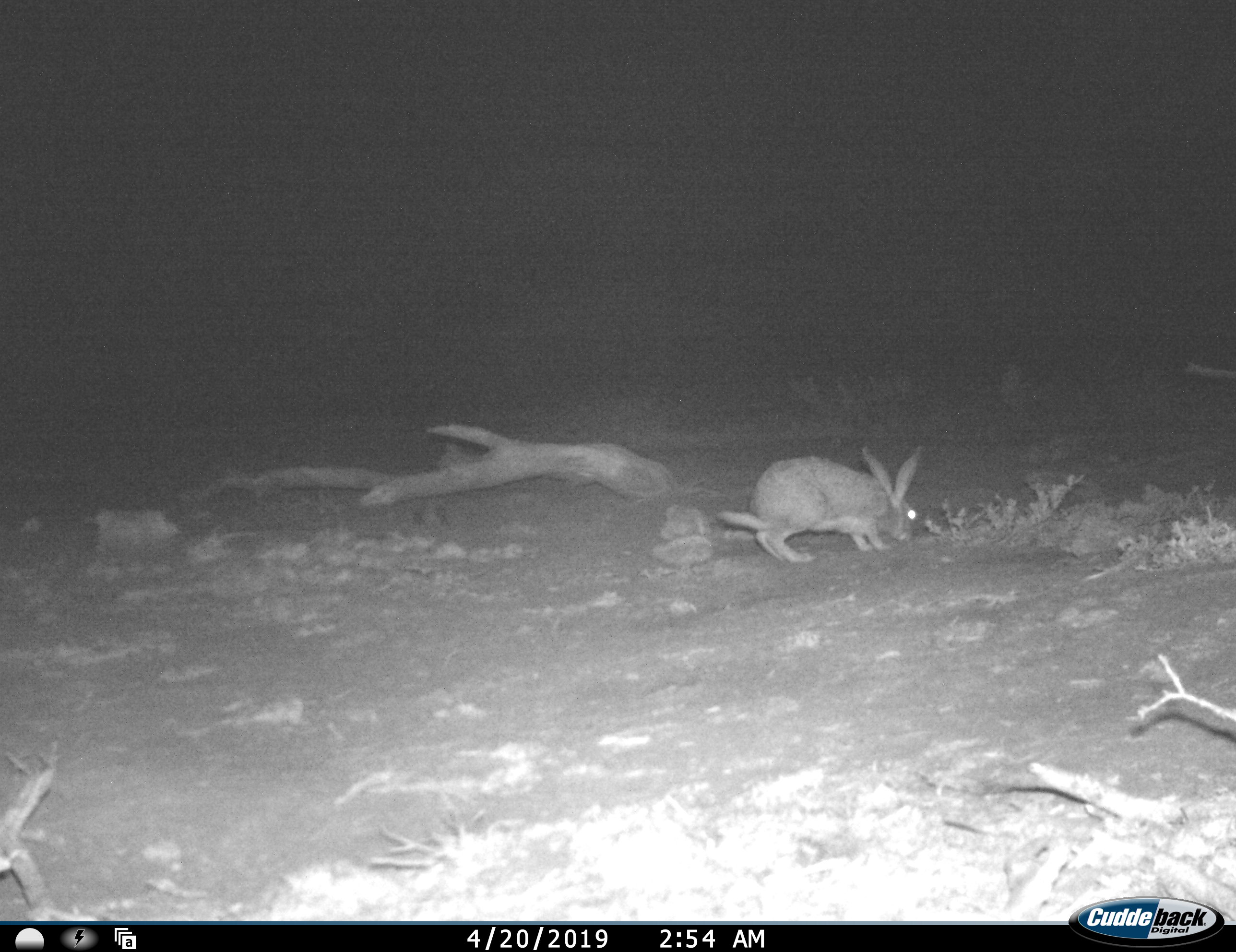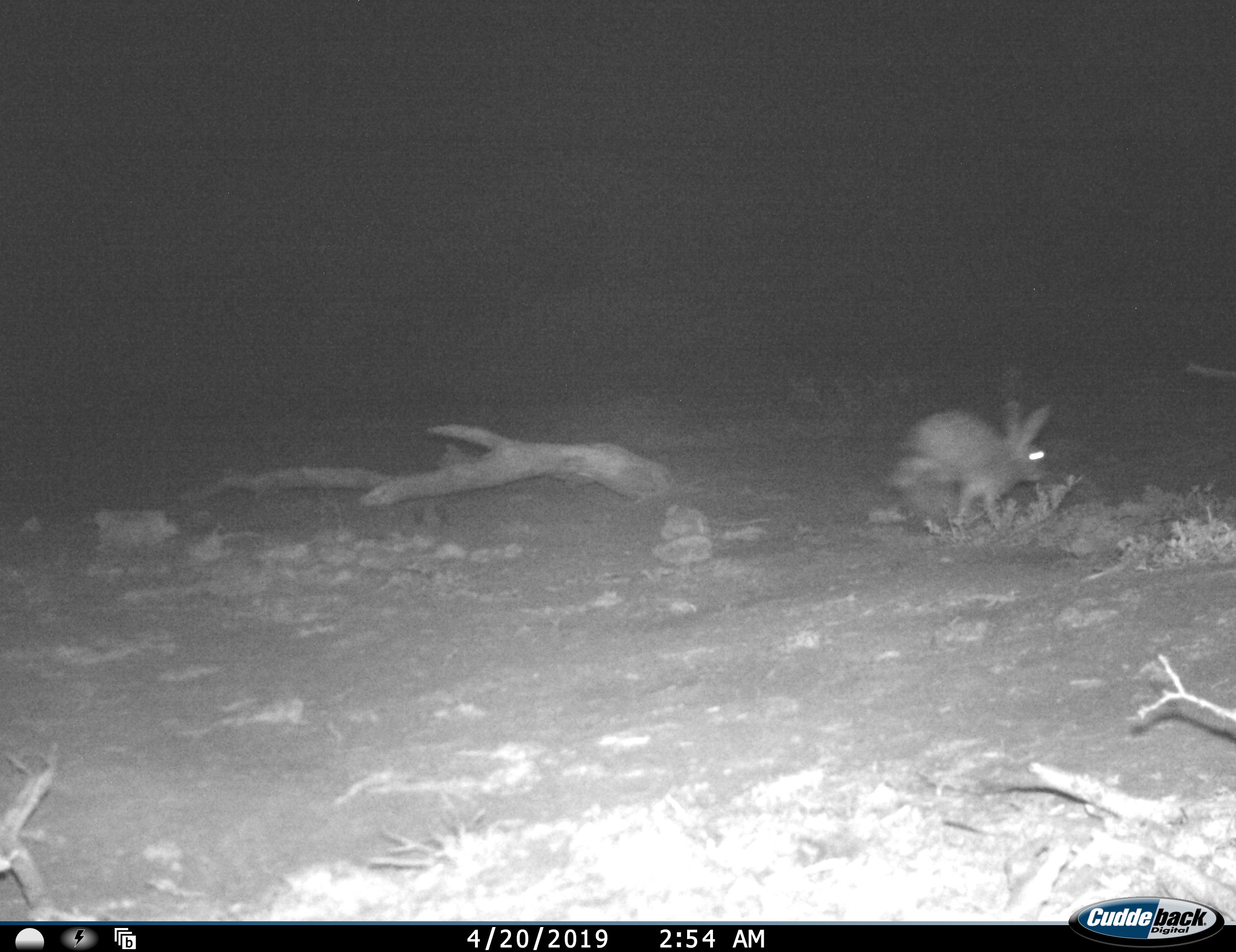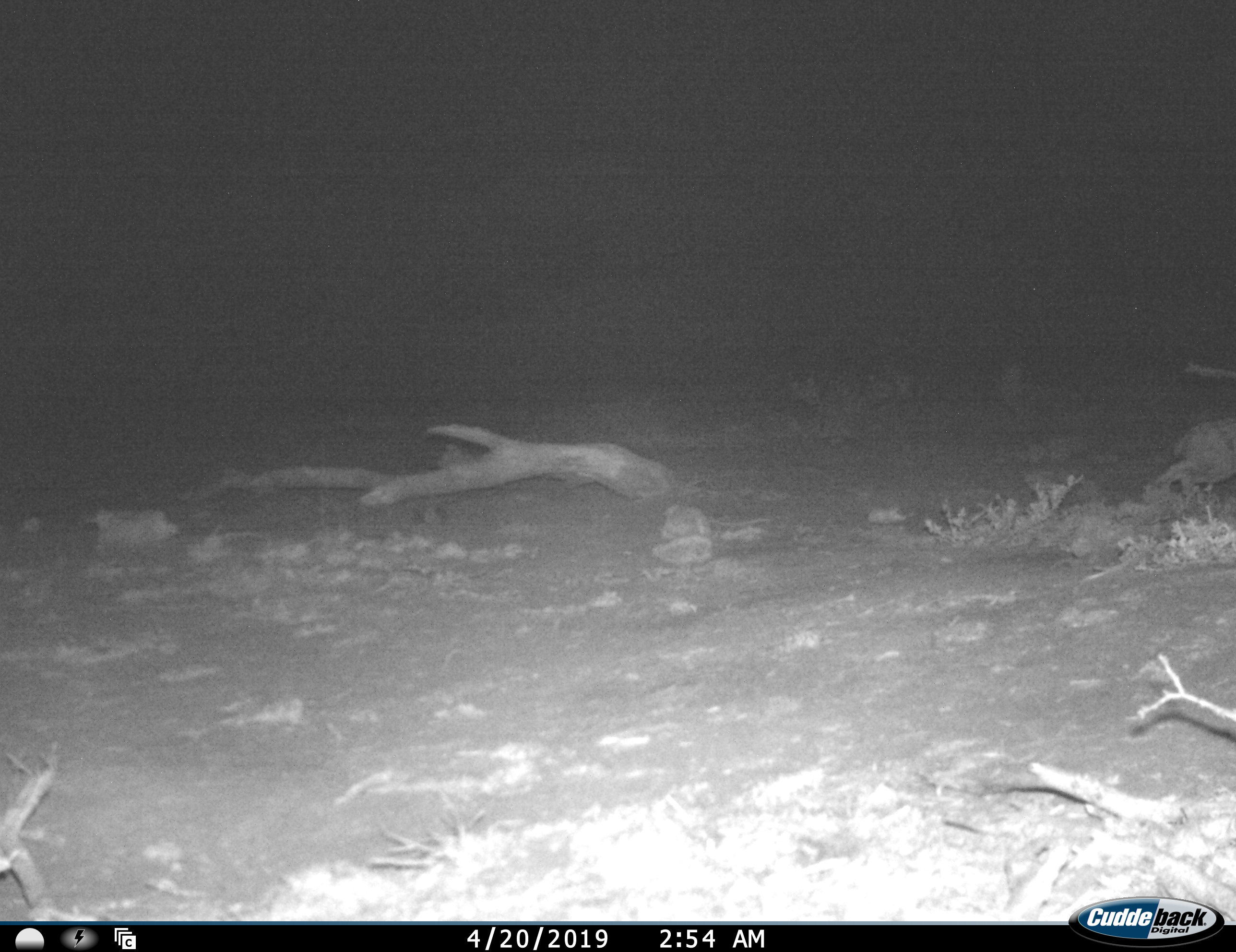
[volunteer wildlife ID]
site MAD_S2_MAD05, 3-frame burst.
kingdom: Animalia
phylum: Chordata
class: Mammalia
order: Lagomorpha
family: Leporidae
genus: Lepus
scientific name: Lepus capensis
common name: cape hare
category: harecape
Harecape (cape hare) (Lepus capensis), count 1. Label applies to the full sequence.